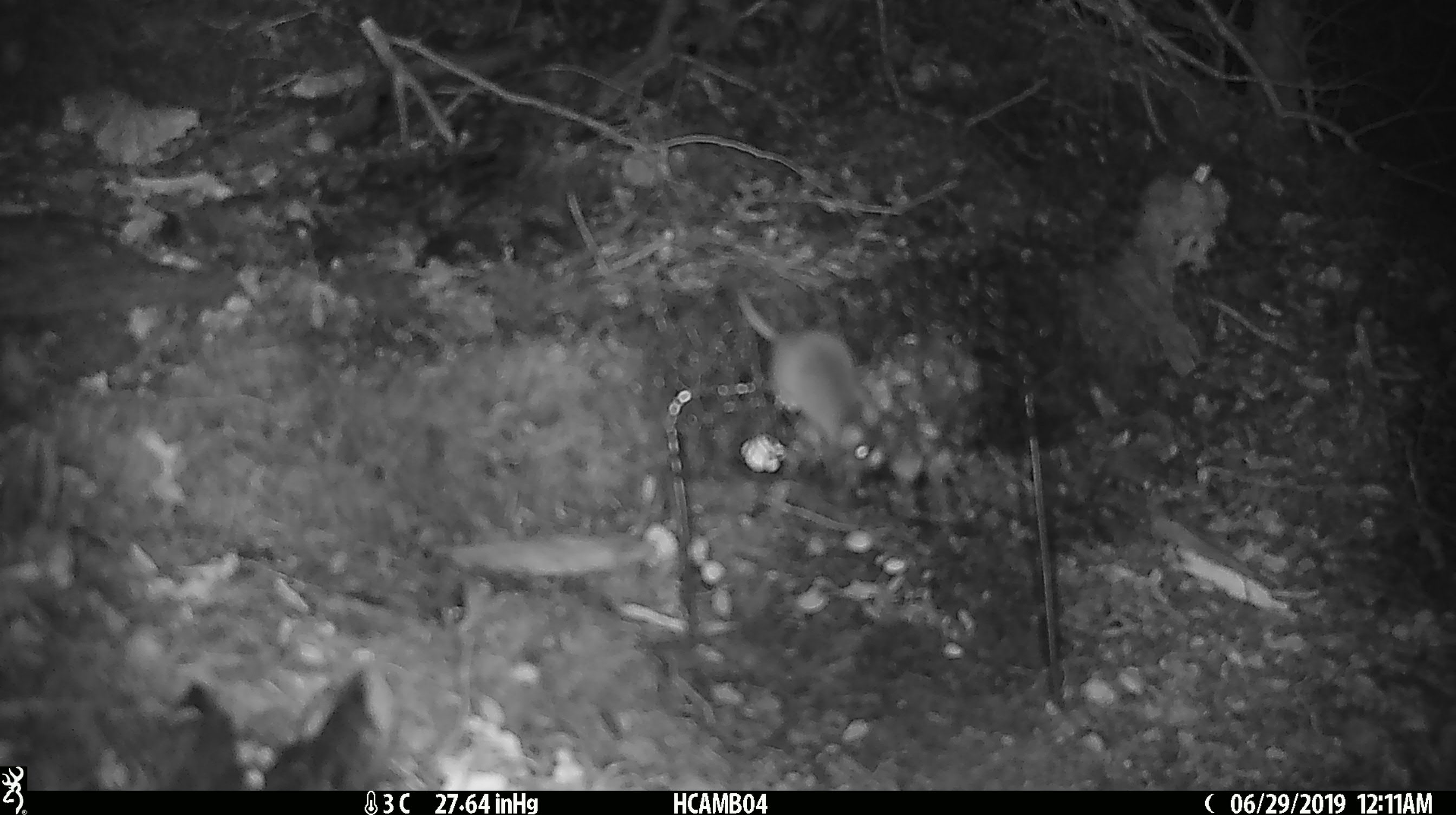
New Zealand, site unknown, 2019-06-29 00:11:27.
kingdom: Animalia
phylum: Chordata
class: Mammalia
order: Rodentia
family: Muridae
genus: Mus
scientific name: Mus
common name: mouse